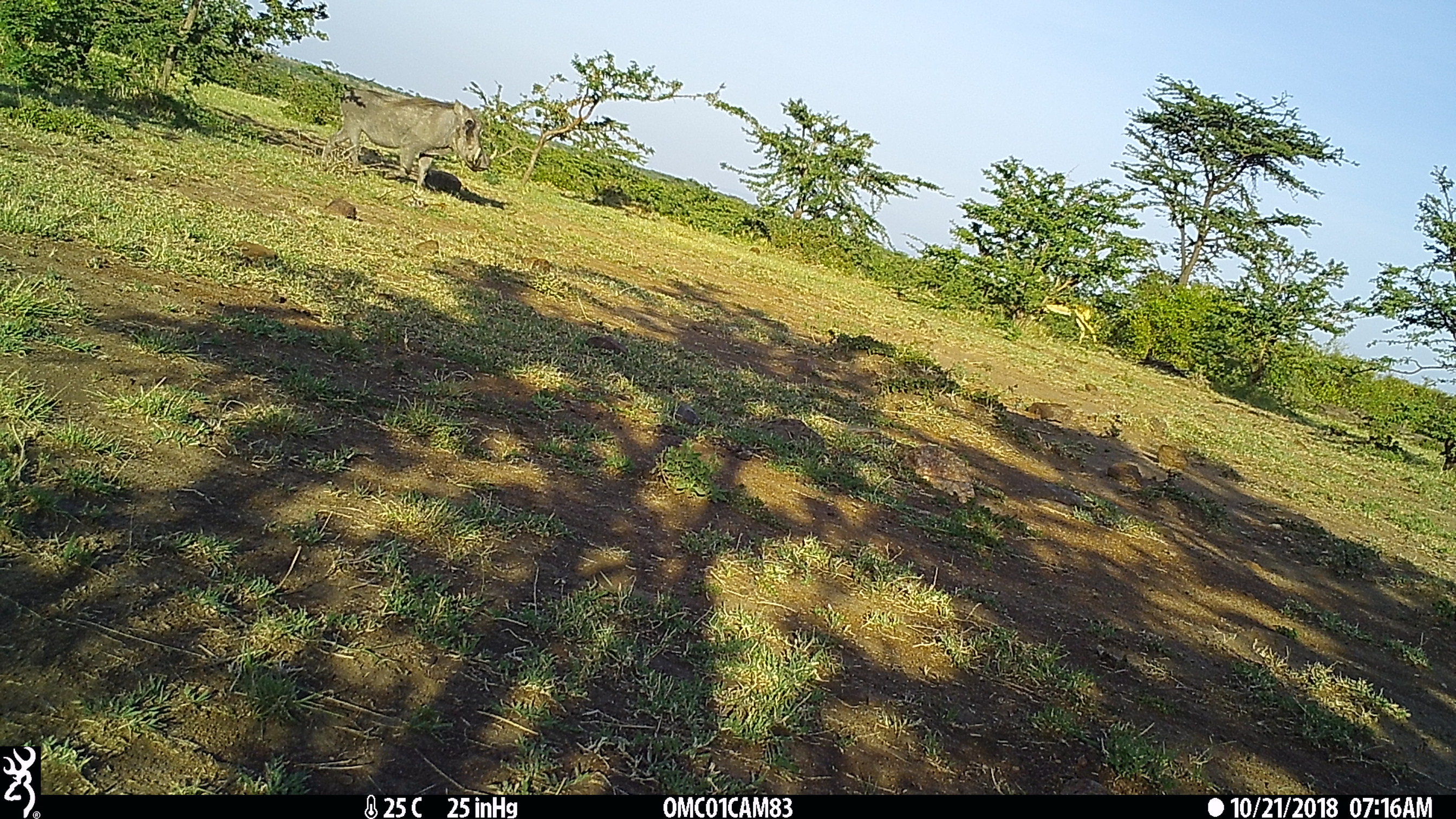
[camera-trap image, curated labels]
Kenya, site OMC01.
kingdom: Animalia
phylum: Chordata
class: Mammalia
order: Artiodactyla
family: Suidae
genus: Phacochoerus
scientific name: Phacochoerus africanus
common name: common warthog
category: warthog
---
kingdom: Animalia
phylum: Chordata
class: Mammalia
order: Artiodactyla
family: Bovidae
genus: Aepyceros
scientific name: Aepyceros melampus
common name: impala